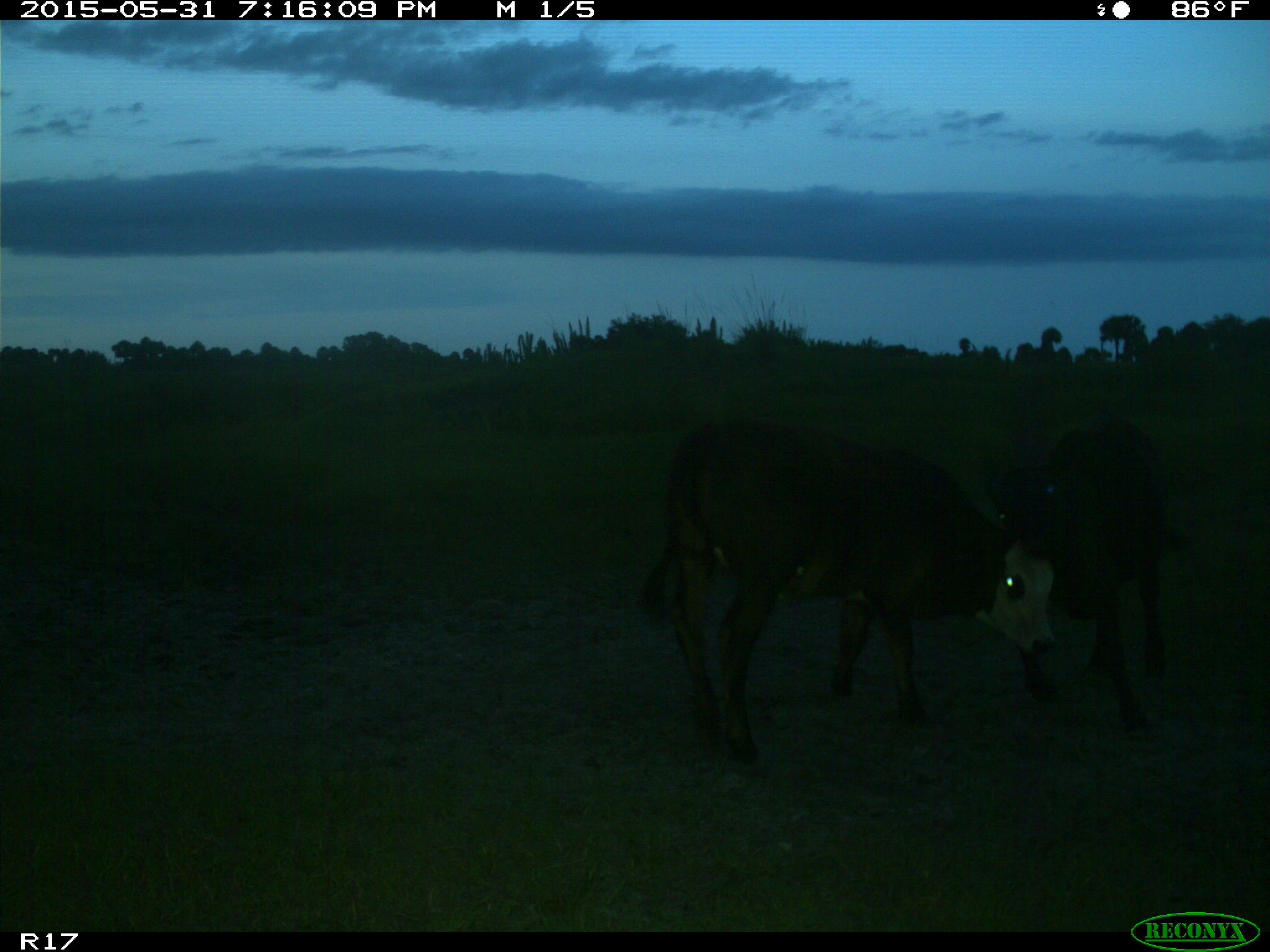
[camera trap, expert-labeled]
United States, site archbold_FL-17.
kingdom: Animalia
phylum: Chordata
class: Mammalia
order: Artiodactyla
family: Bovidae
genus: Bos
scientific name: Bos taurus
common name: domestic cow